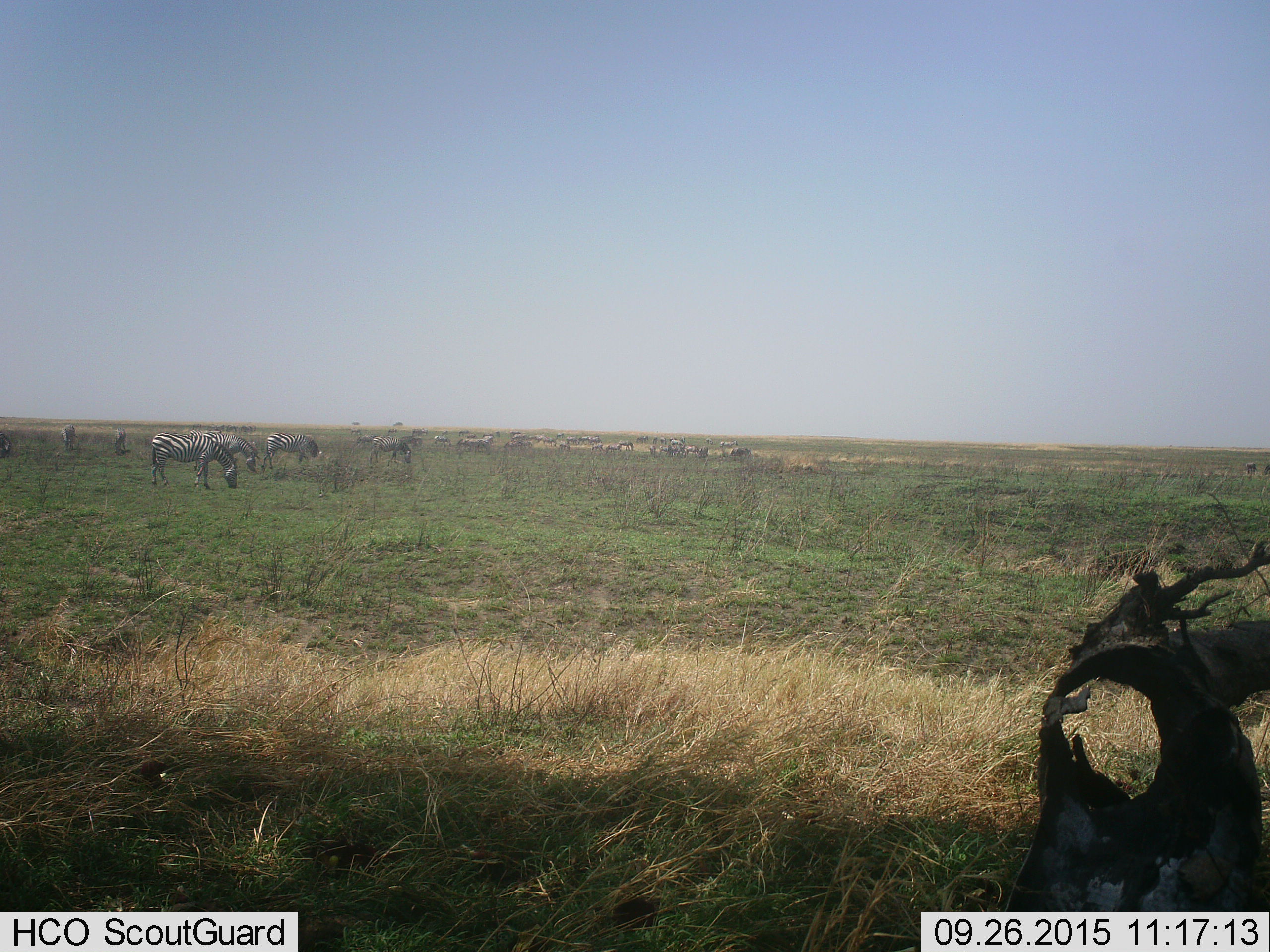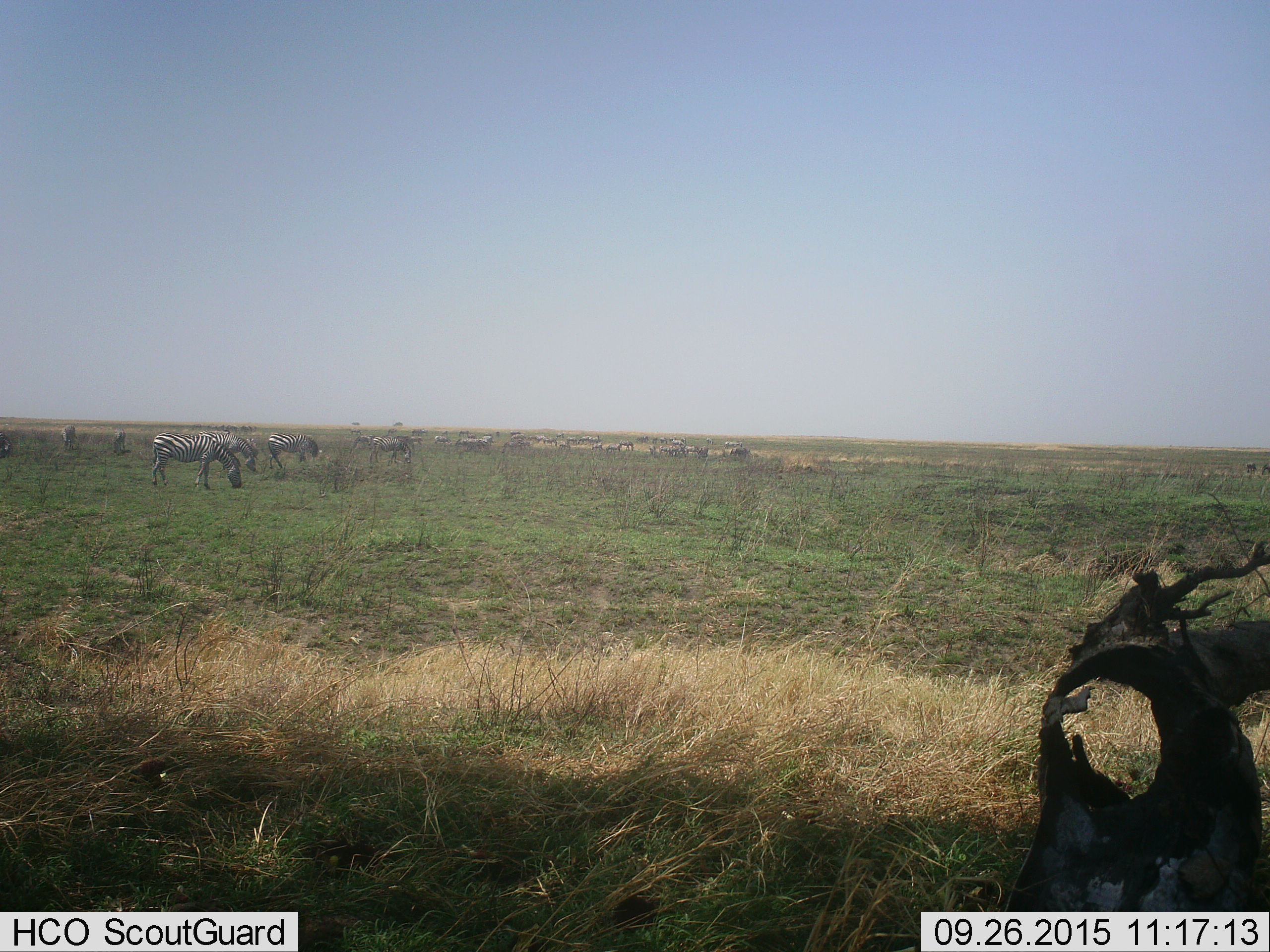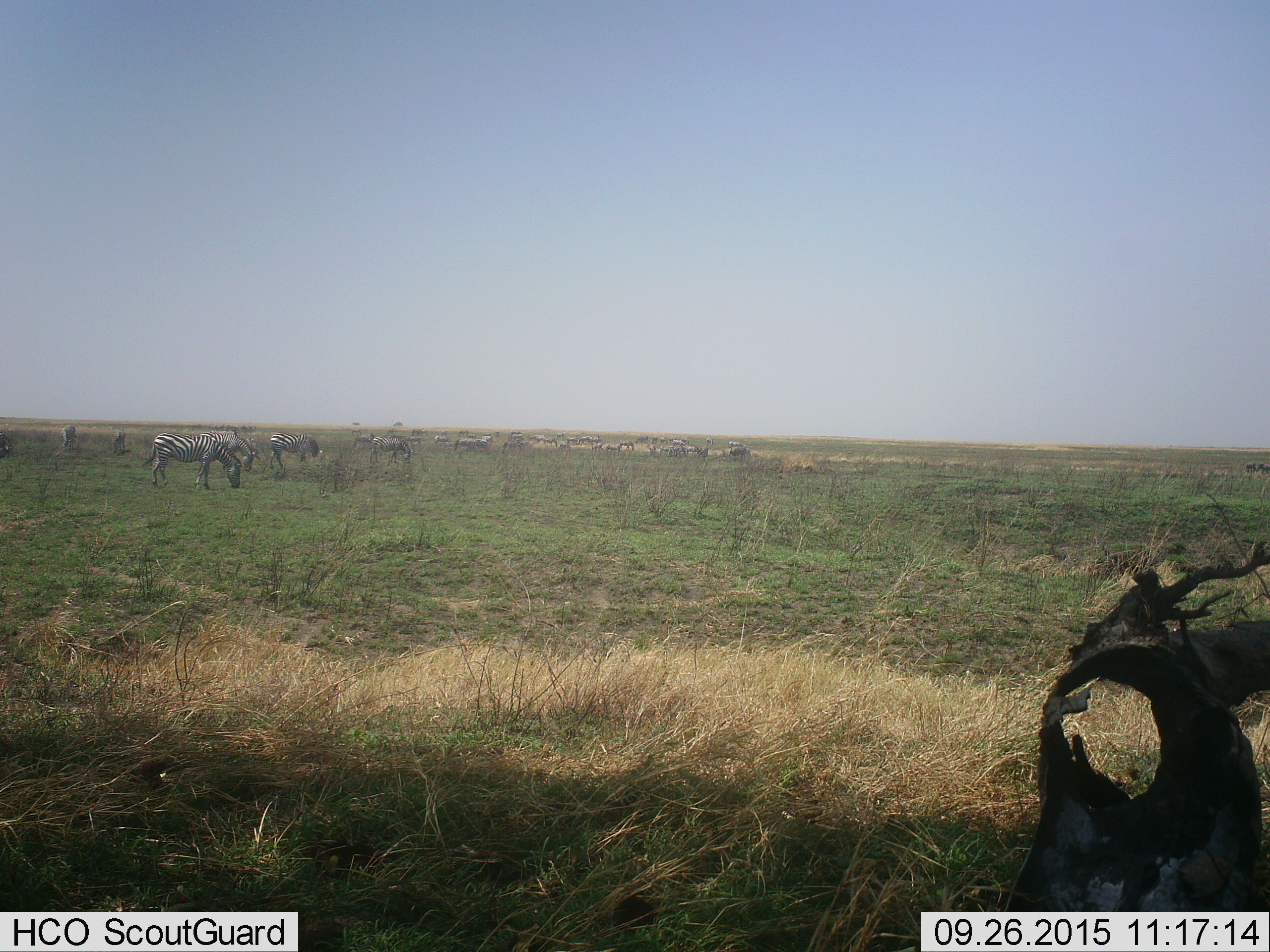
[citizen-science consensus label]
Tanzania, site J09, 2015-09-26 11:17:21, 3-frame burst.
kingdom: Animalia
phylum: Chordata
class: Mammalia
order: Perissodactyla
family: Equidae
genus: Equus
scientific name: Equus quagga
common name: plains zebra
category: zebra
Zebra (plains zebra) (Equus quagga), count 10. Behavior (volunteer vote fractions): standing 50%, resting 20%, moving 50%, interacting 10%. Young present (vote fraction): 10%. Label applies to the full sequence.